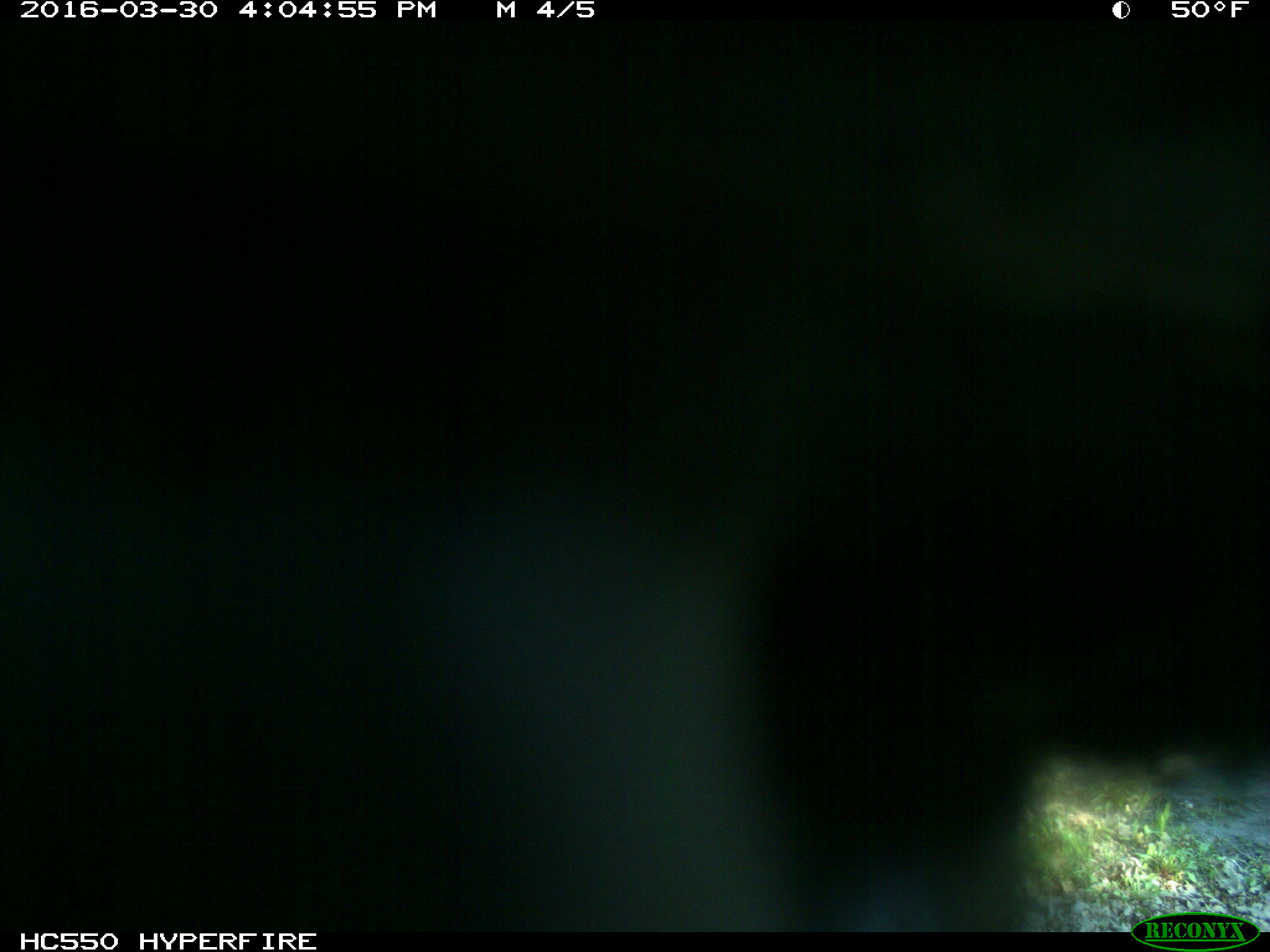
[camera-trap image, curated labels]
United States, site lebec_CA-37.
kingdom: Animalia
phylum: Chordata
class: Mammalia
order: Artiodactyla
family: Bovidae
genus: Bos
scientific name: Bos taurus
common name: domestic cow